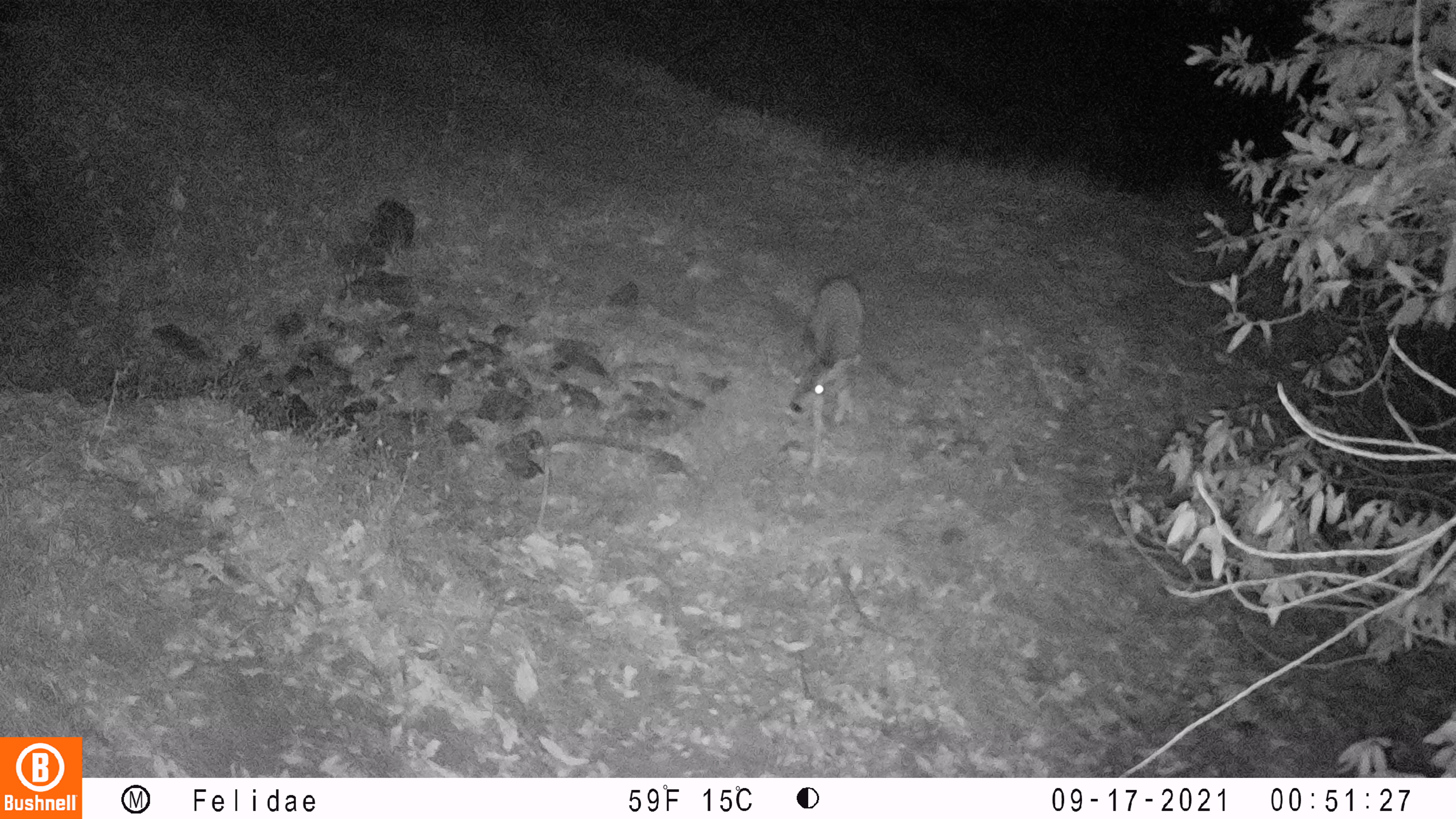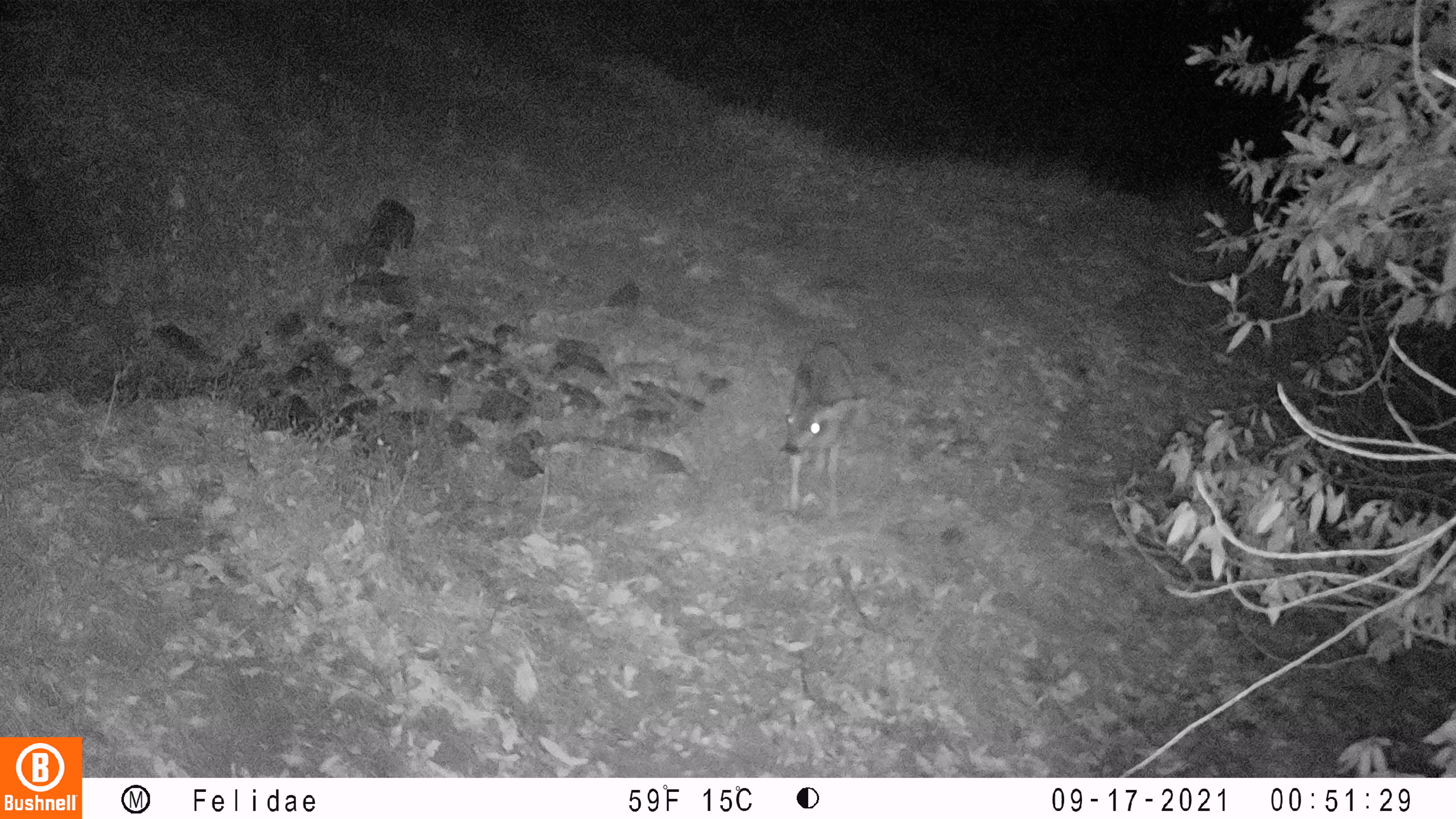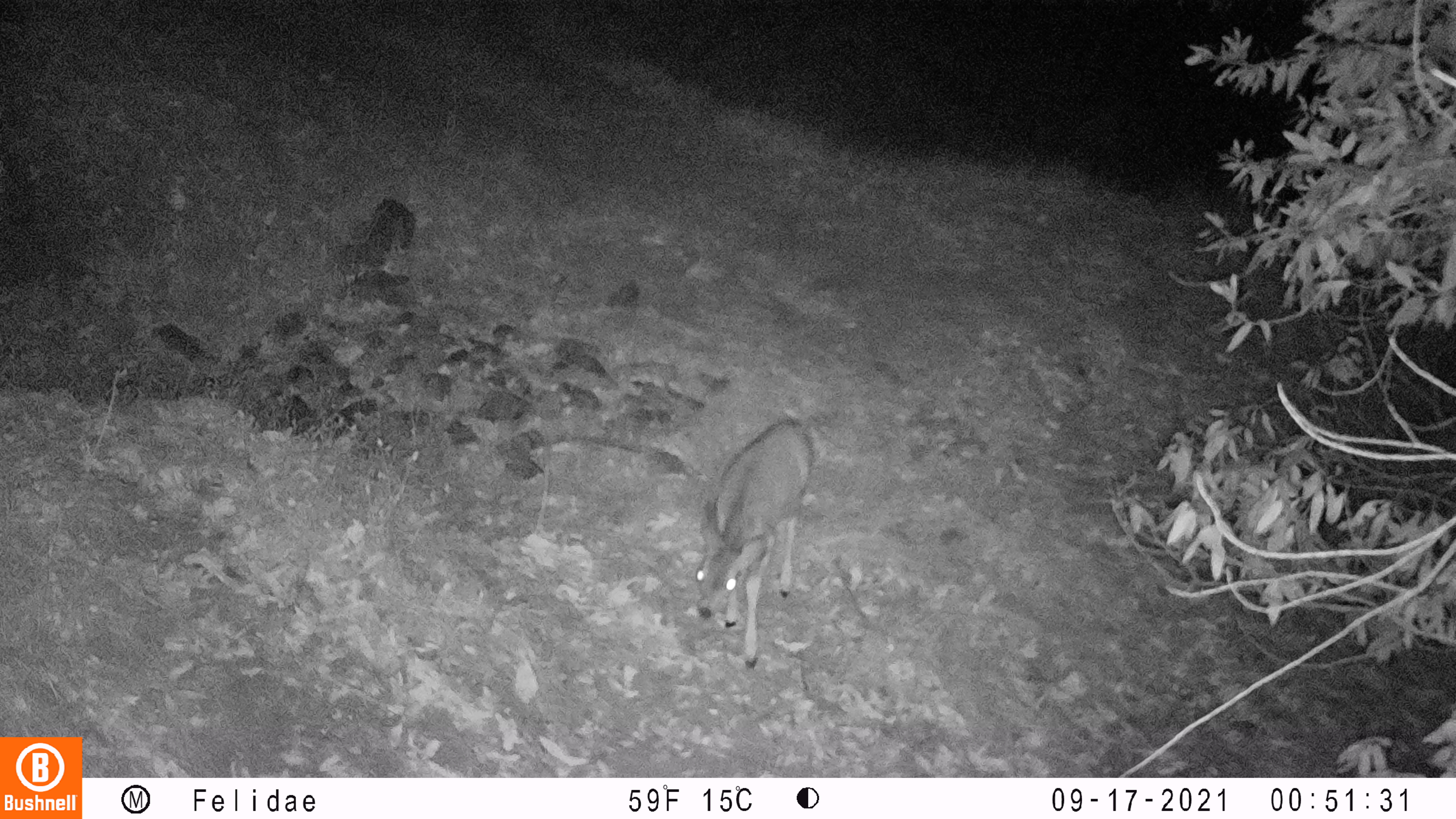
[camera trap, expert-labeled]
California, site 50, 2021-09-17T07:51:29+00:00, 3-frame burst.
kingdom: Animalia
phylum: Chordata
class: Mammalia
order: Artiodactyla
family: Cervidae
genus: Odocoileus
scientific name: Odocoileus hemionus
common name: mule deer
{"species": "mule deer (Odocoileus hemionus)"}